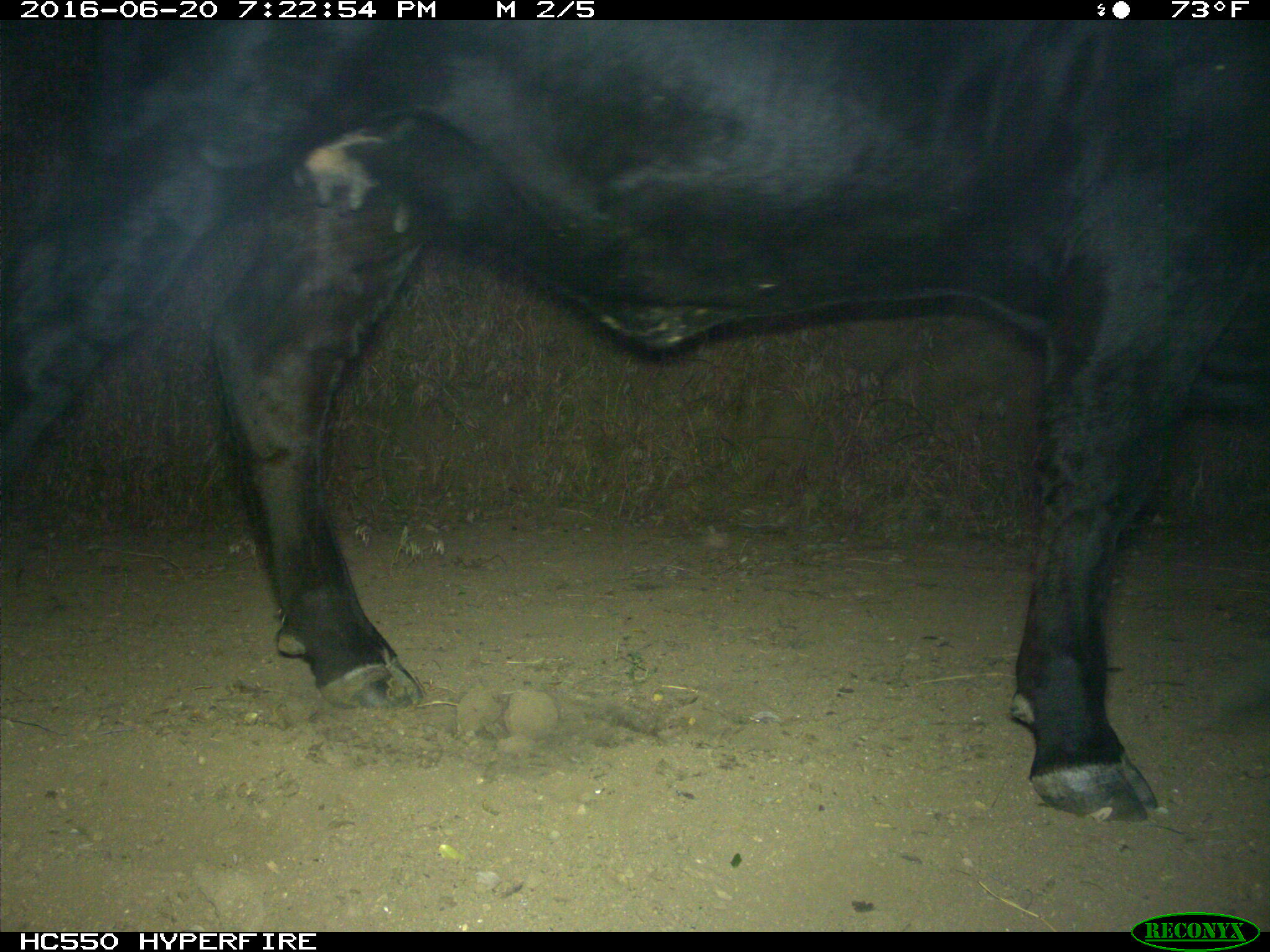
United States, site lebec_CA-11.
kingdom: Animalia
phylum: Chordata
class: Mammalia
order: Artiodactyla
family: Bovidae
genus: Bos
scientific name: Bos taurus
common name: domestic cow